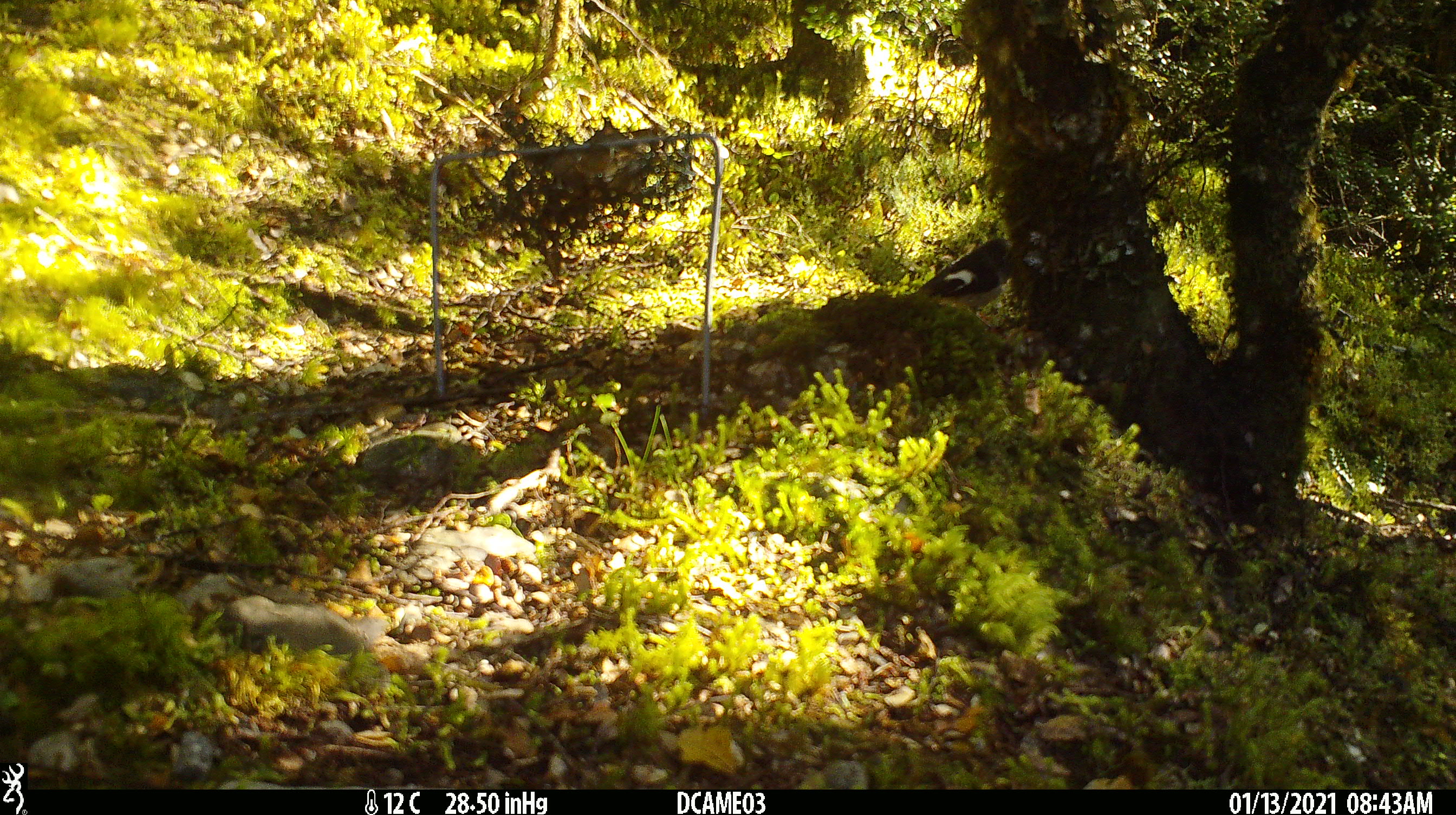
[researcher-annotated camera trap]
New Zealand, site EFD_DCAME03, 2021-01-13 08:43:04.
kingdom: Animalia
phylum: Chordata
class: Aves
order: Passeriformes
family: Petroicidae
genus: Petroica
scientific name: Petroica macrocephala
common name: tomtit